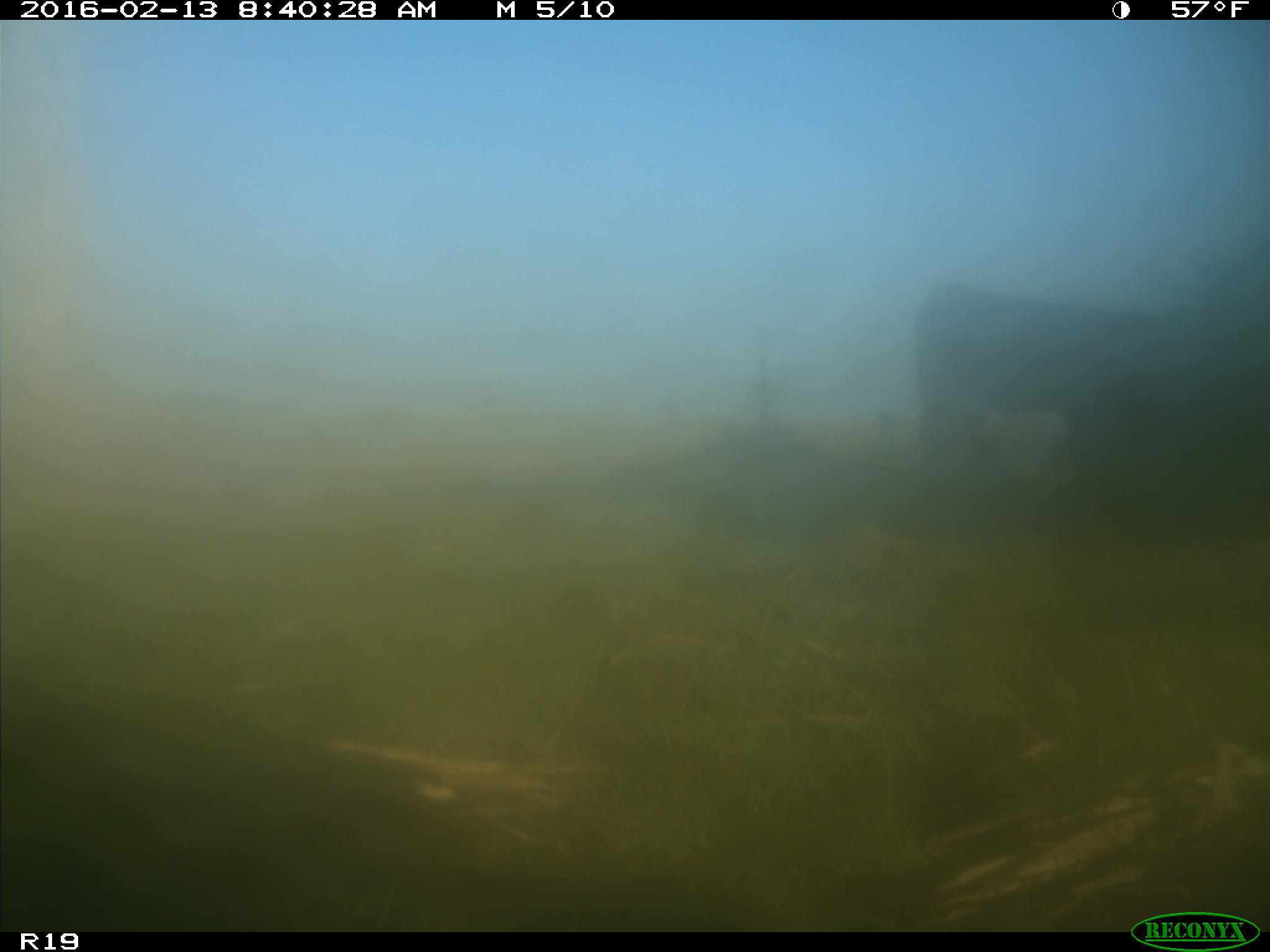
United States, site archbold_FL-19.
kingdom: Animalia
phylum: Chordata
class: Mammalia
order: Artiodactyla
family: Bovidae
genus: Bos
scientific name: Bos taurus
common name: domestic cow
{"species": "Bos taurus (domestic cow)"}